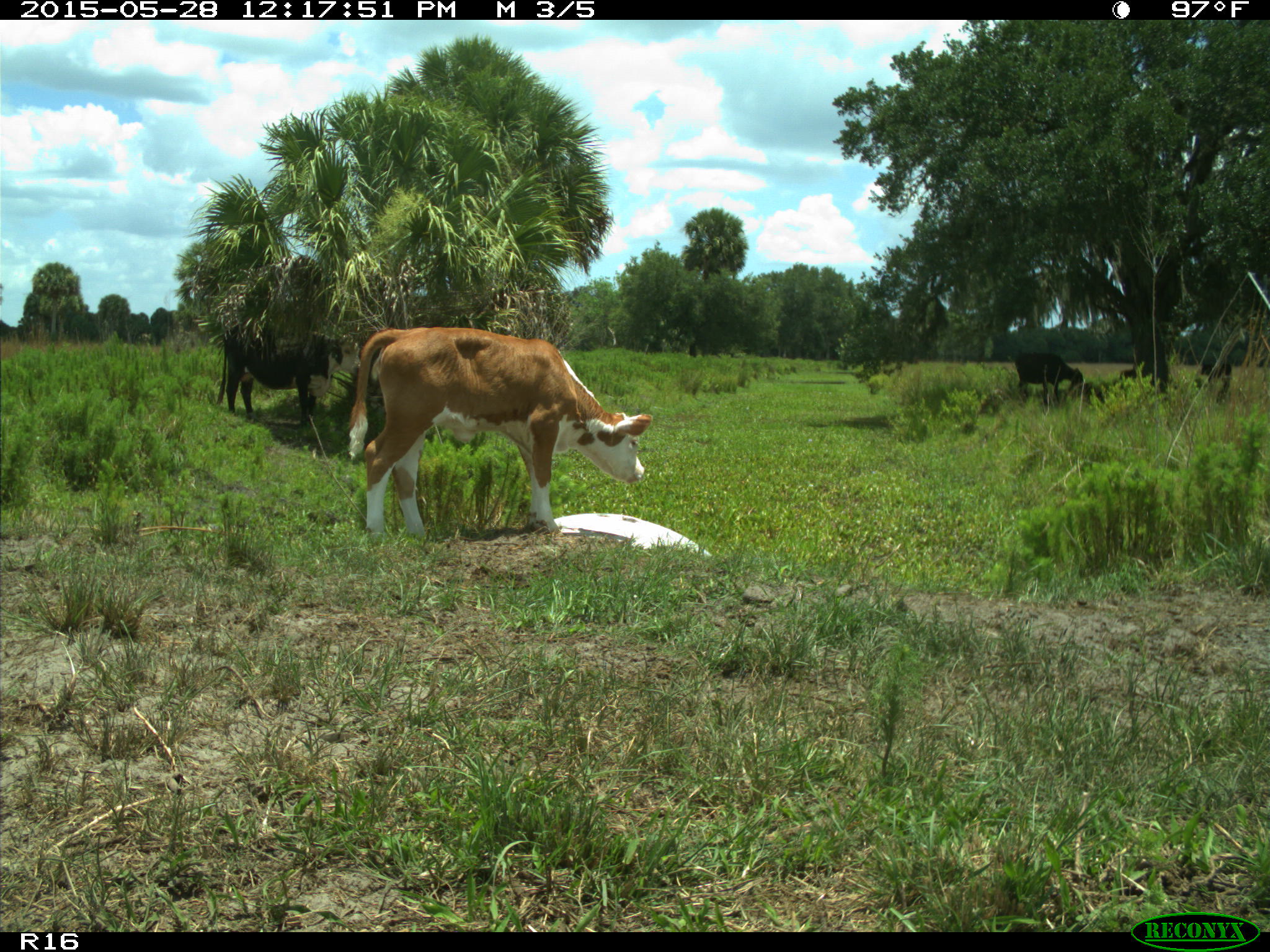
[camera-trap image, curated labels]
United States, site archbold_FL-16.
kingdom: Animalia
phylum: Chordata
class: Mammalia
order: Artiodactyla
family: Bovidae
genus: Bos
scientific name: Bos taurus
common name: domestic cow